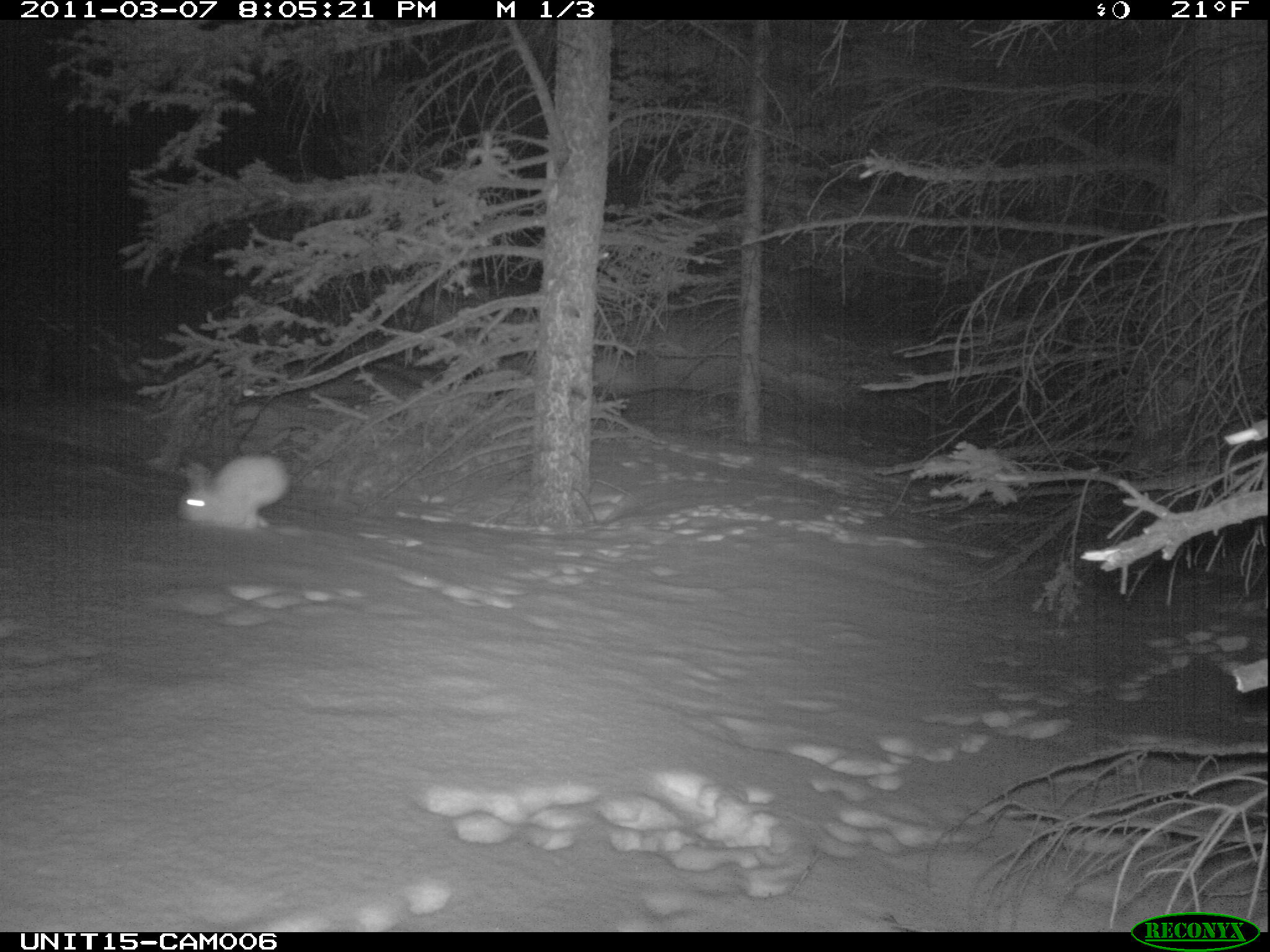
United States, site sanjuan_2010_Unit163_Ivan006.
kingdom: Animalia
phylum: Chordata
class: Mammalia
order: Lagomorpha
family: Leporidae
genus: Lepus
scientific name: Lepus americanus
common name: snowshoe hare